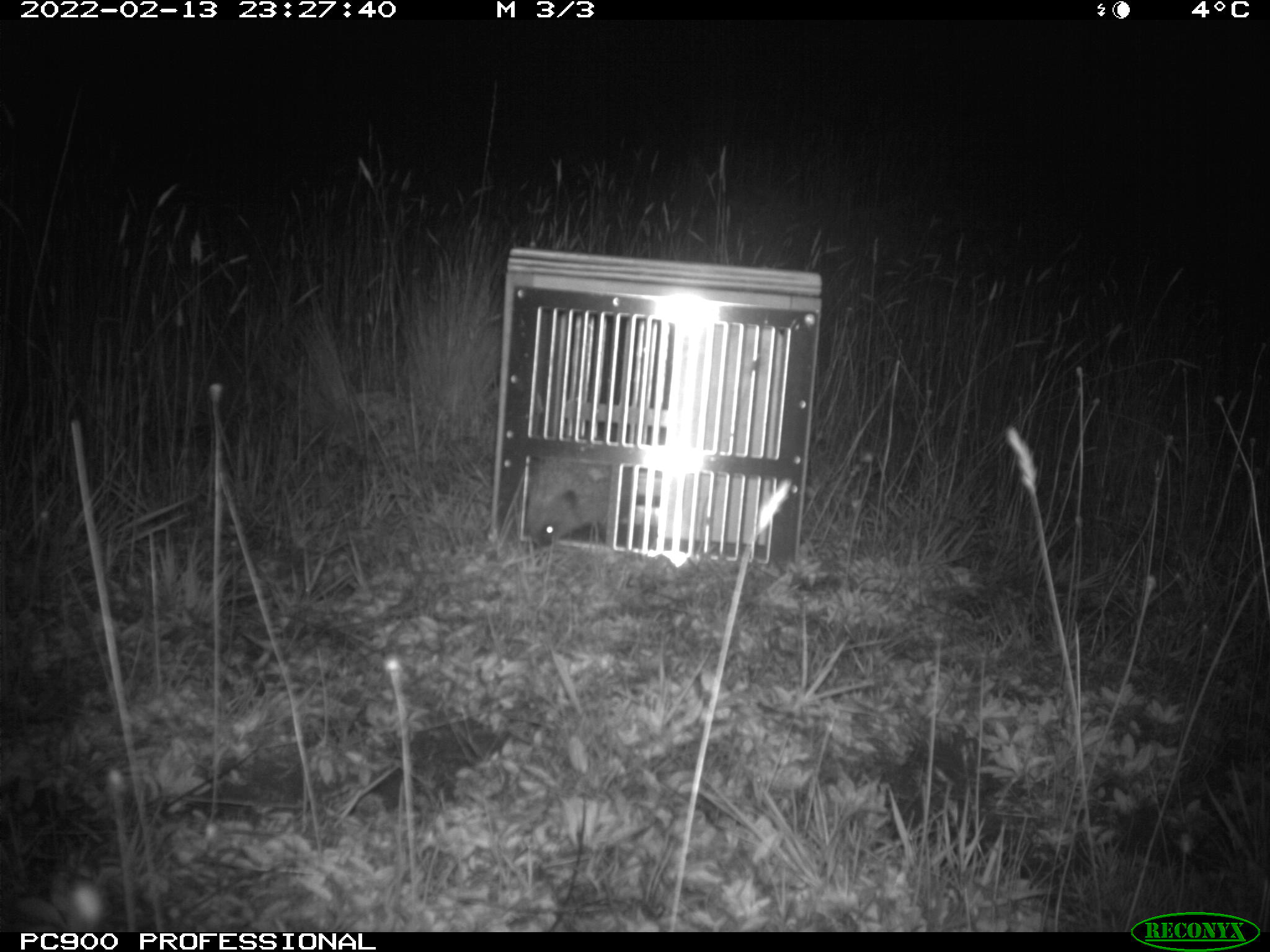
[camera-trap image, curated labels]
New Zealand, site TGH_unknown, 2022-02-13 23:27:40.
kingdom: Animalia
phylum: Chordata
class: Mammalia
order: Eulipotyphla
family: Erinaceidae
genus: Erinaceus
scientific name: Erinaceus europaeus europaeus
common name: european hedgehog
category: hedgehog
Hedgehog (european hedgehog) (Erinaceus europaeus europaeus).